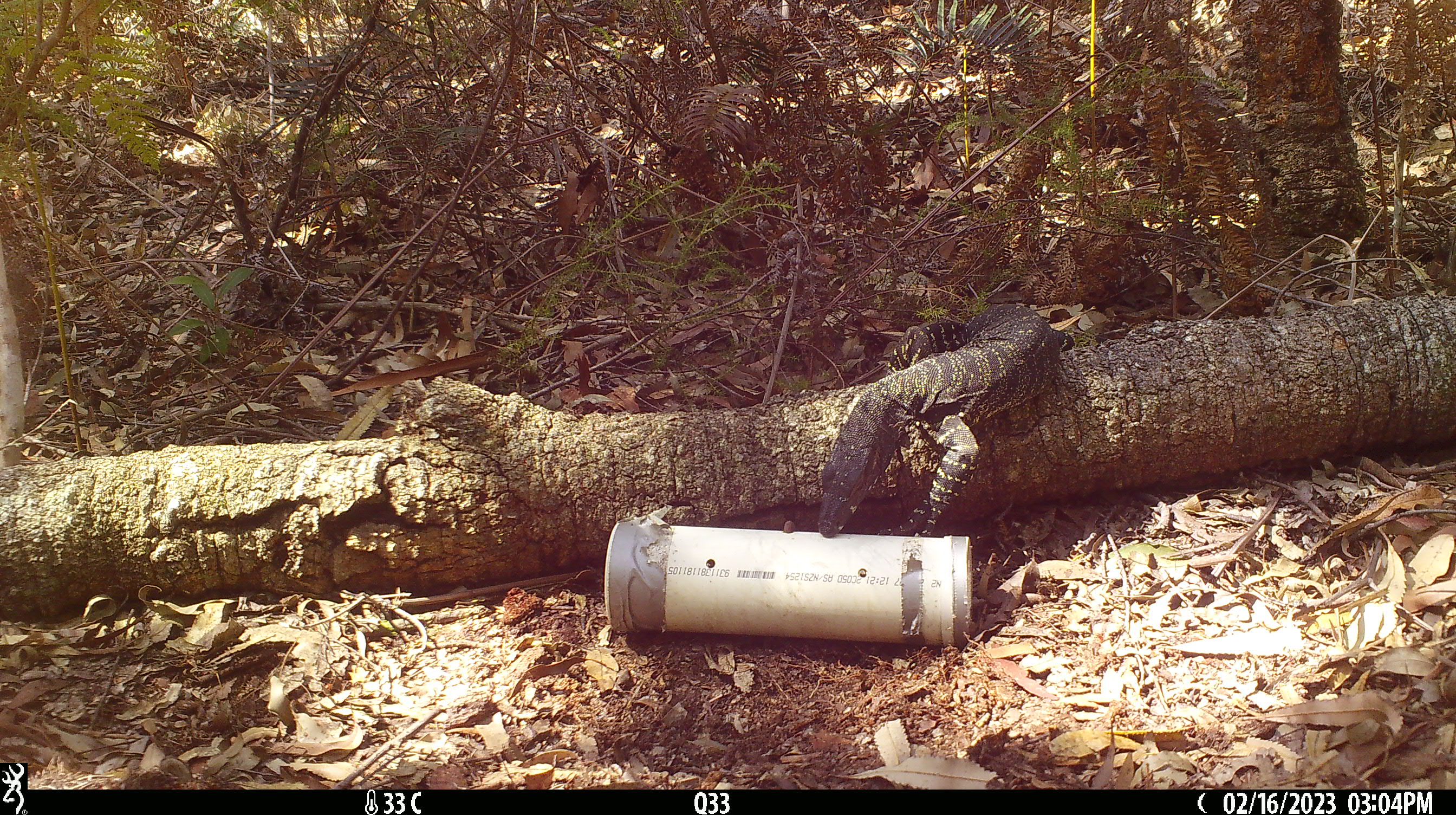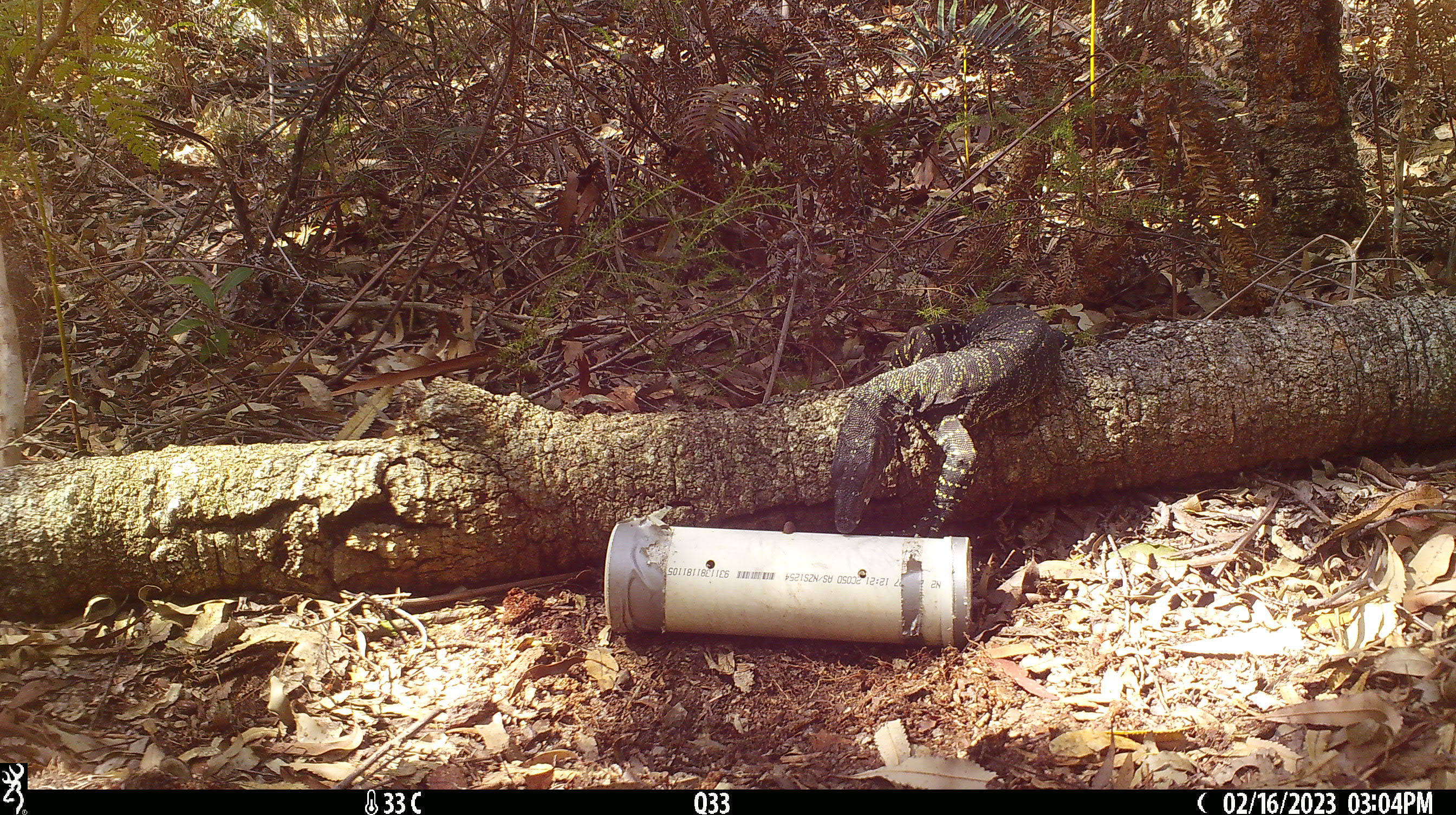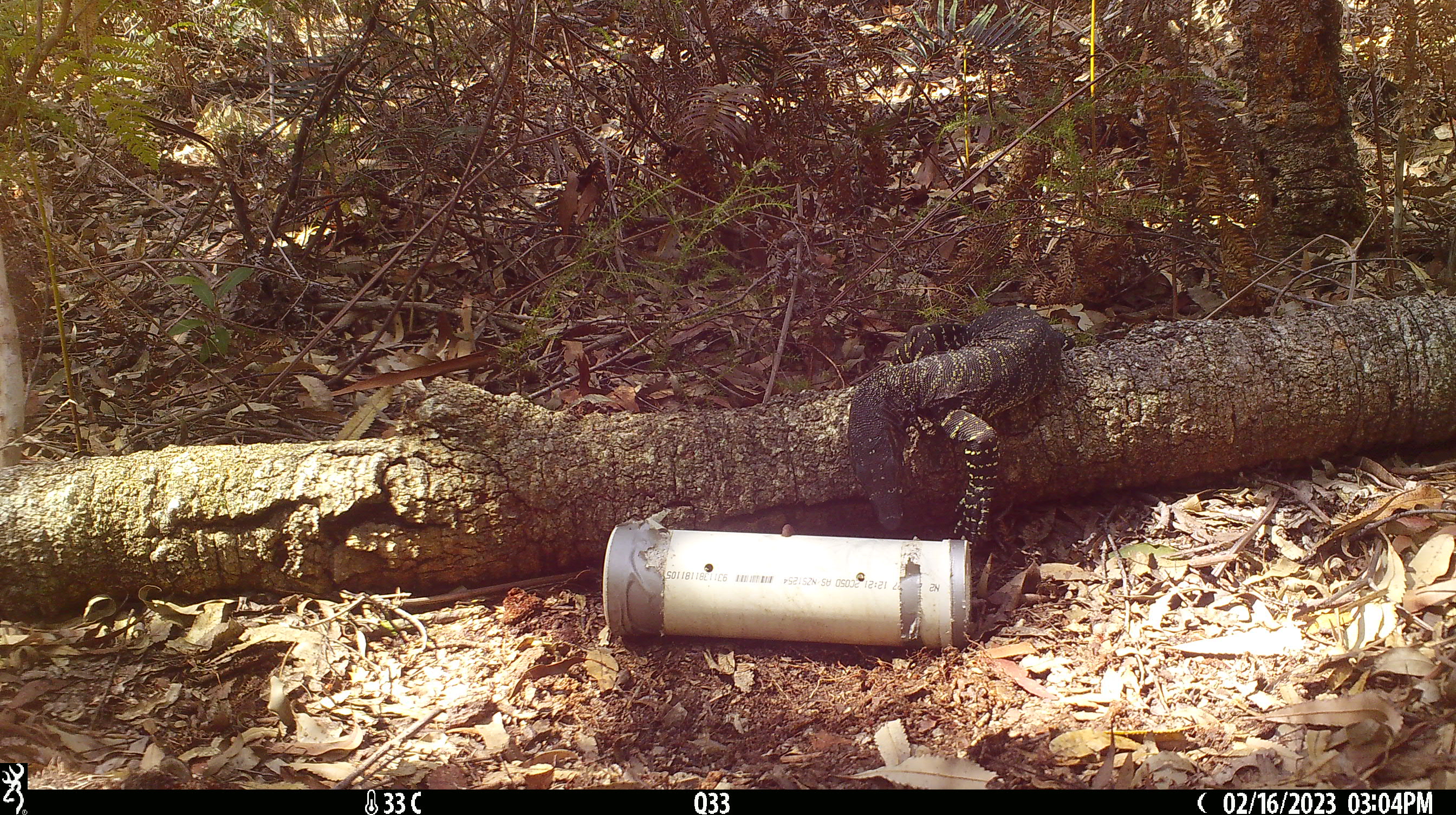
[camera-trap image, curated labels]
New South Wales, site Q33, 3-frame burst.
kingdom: Animalia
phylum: Chordata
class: Reptilia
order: Squamata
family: Varanidae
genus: Varanus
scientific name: Varanus varius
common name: lace monitor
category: goanna